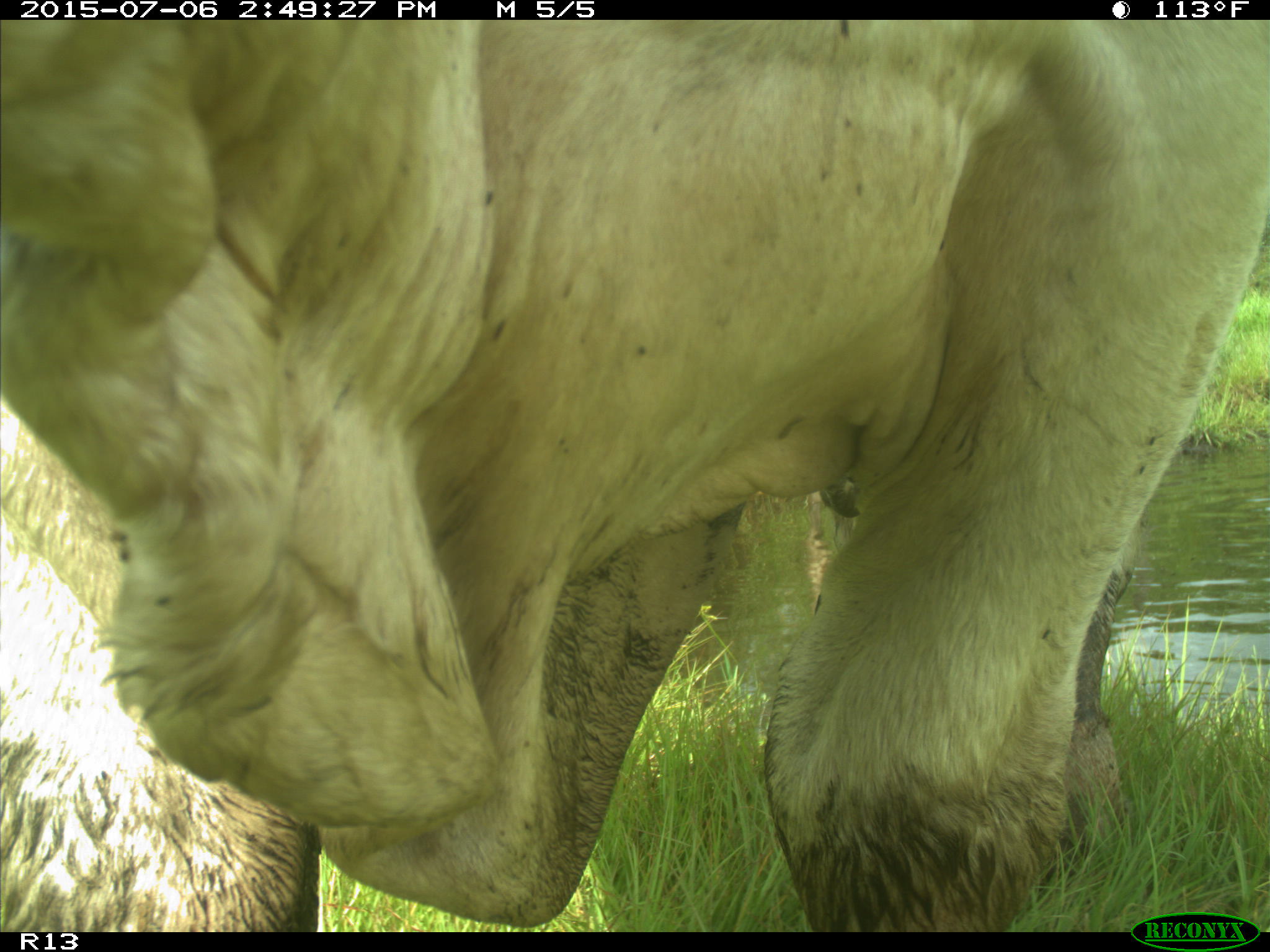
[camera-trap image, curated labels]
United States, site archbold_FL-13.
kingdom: Animalia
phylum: Chordata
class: Mammalia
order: Artiodactyla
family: Bovidae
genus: Bos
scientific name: Bos taurus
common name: domestic cow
Bos taurus (domestic cow).